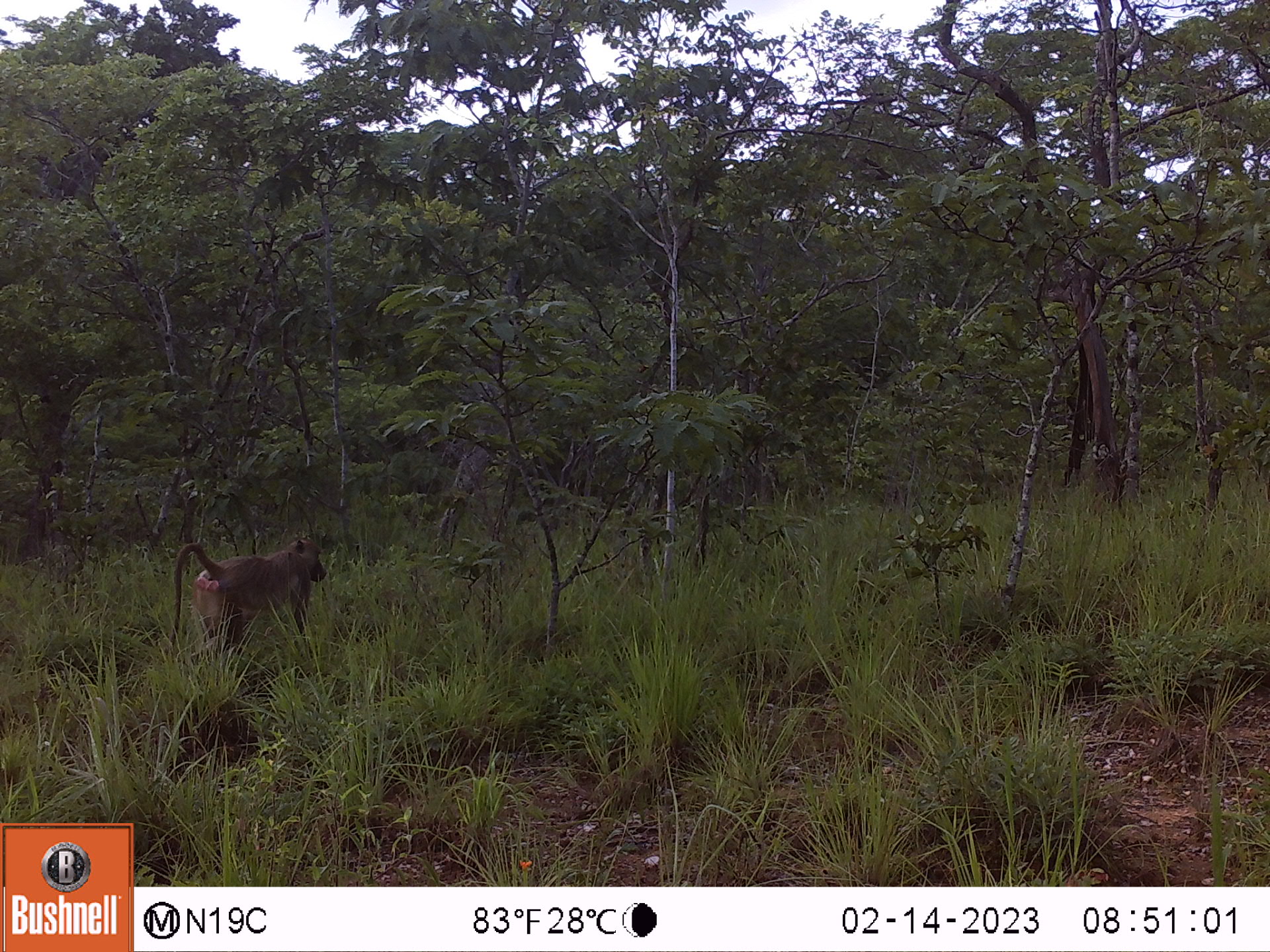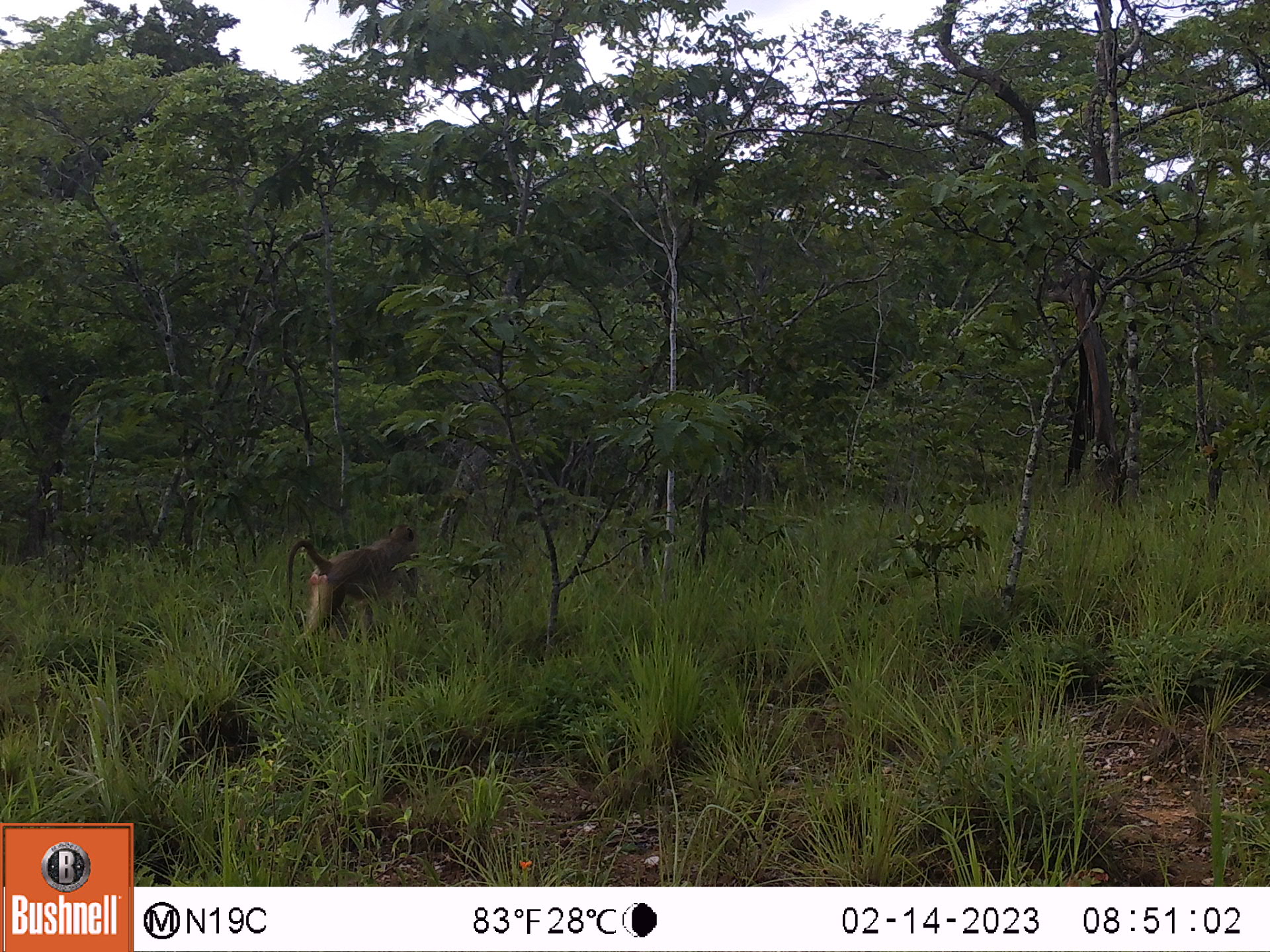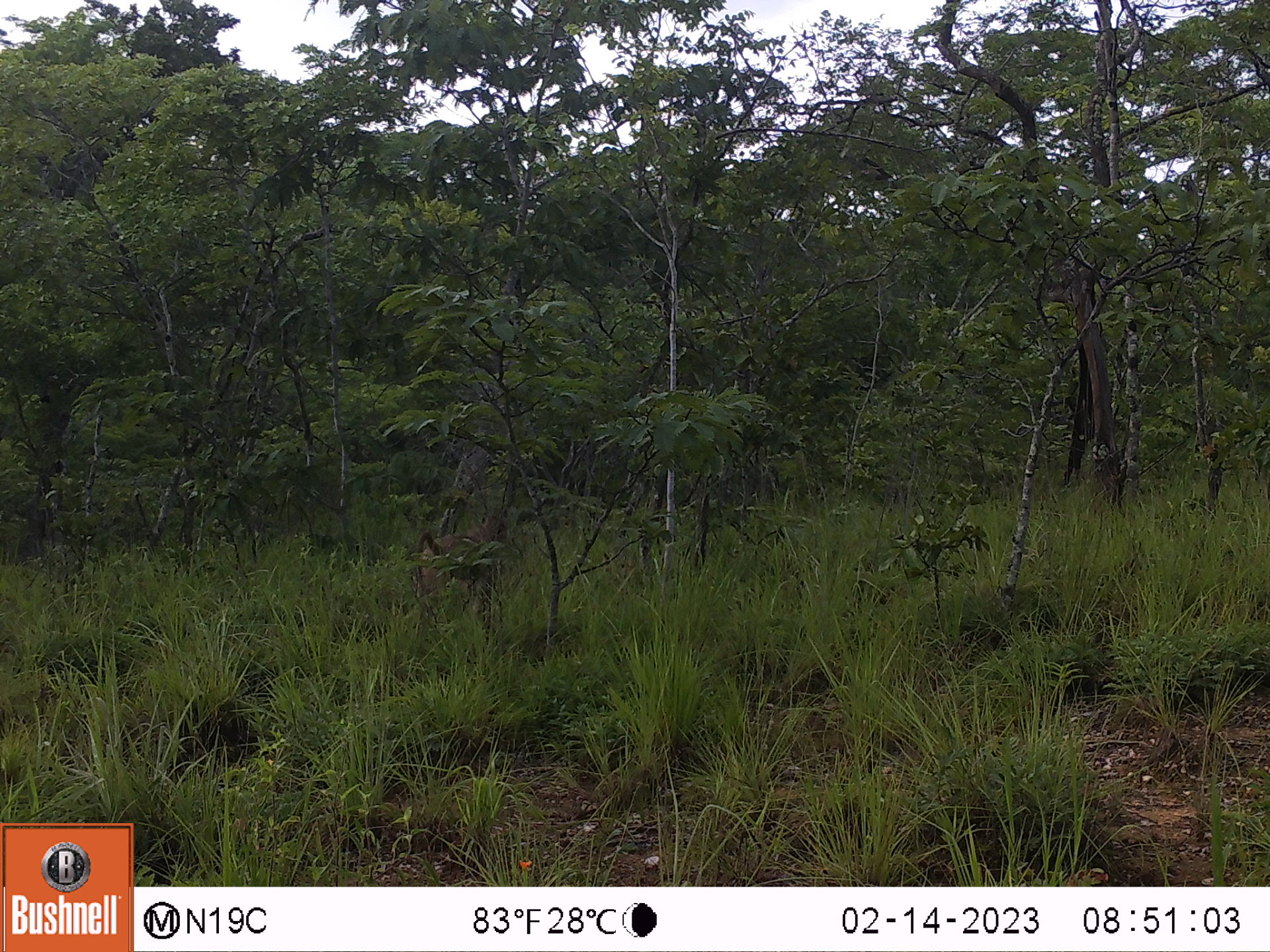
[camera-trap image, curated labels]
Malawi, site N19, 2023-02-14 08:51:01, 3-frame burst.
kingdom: Animalia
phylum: Chordata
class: Mammalia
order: Primates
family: Cercopithecidae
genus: Papio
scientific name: Papio cynocephalus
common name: yellow baboon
Yellow baboon (Papio cynocephalus), count 1.